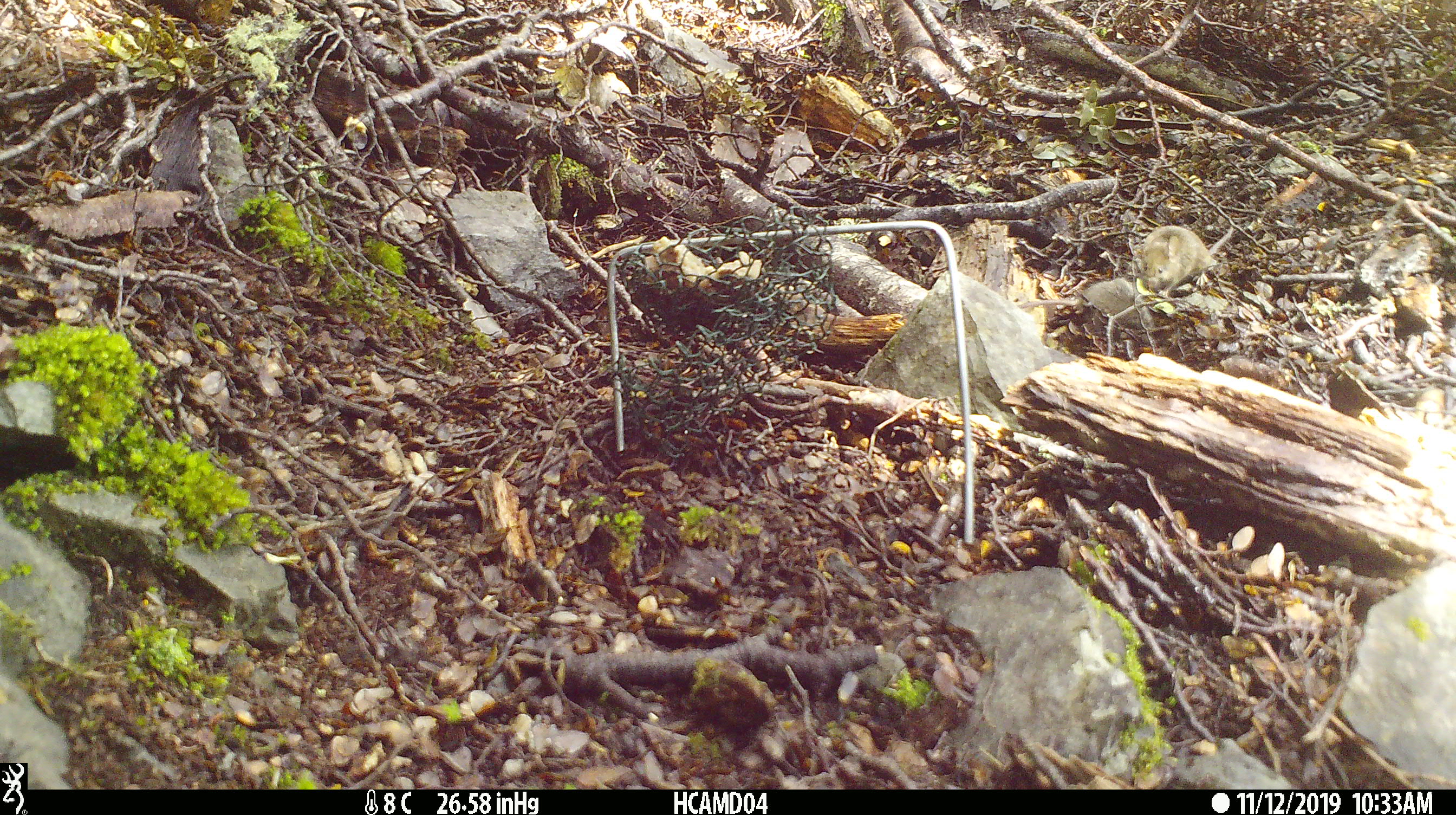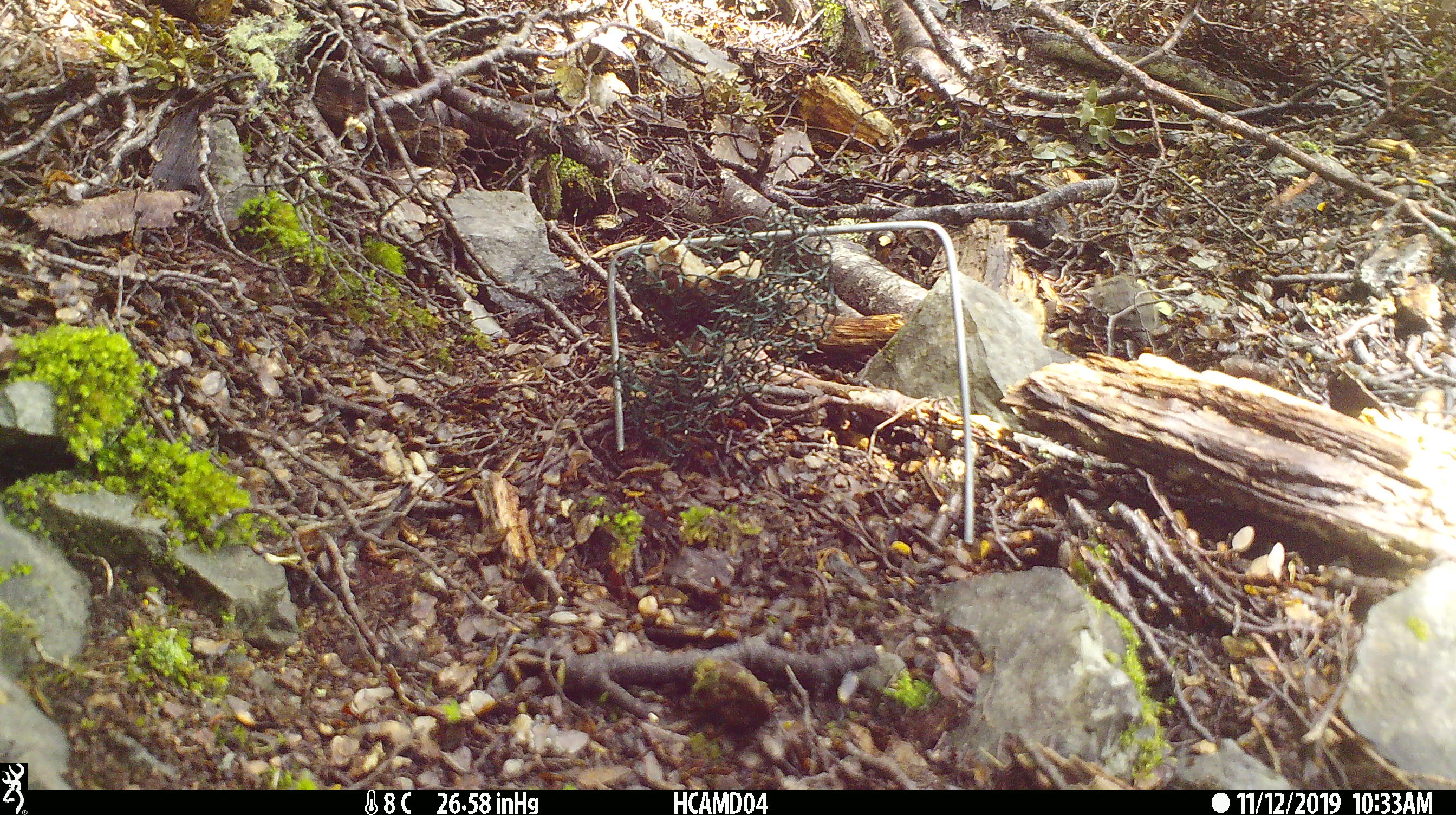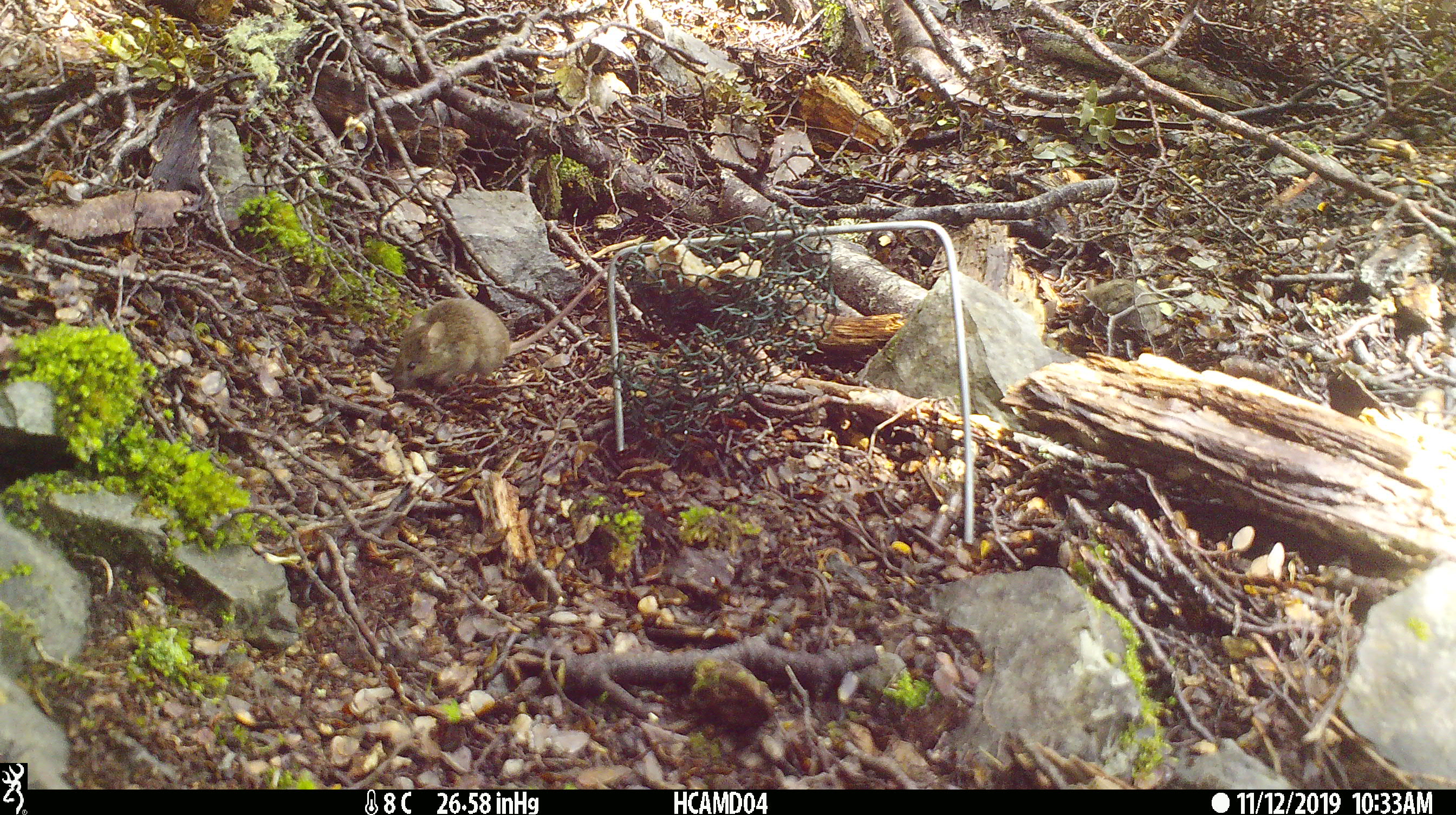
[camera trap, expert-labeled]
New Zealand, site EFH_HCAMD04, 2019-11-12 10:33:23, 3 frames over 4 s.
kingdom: Animalia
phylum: Chordata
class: Mammalia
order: Rodentia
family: Muridae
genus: Mus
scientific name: Mus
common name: mouse